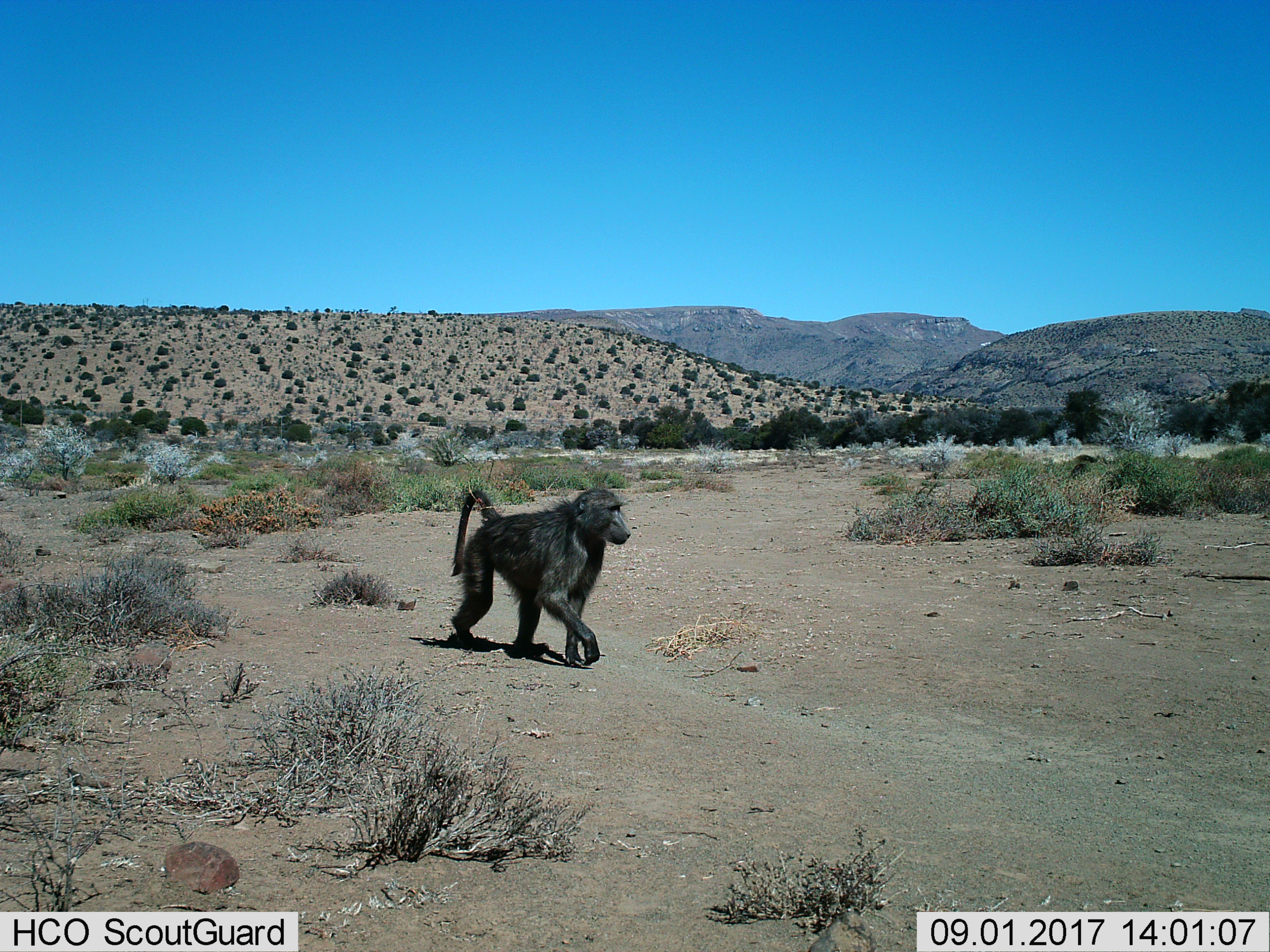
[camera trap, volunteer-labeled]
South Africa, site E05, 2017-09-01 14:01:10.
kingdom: Animalia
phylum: Chordata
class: Mammalia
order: Primates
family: Cercopithecidae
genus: Papio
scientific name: Papio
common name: baboon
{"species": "baboon (Papio)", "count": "1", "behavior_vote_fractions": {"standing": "20%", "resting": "0%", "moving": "90%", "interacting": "0%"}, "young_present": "0%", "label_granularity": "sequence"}